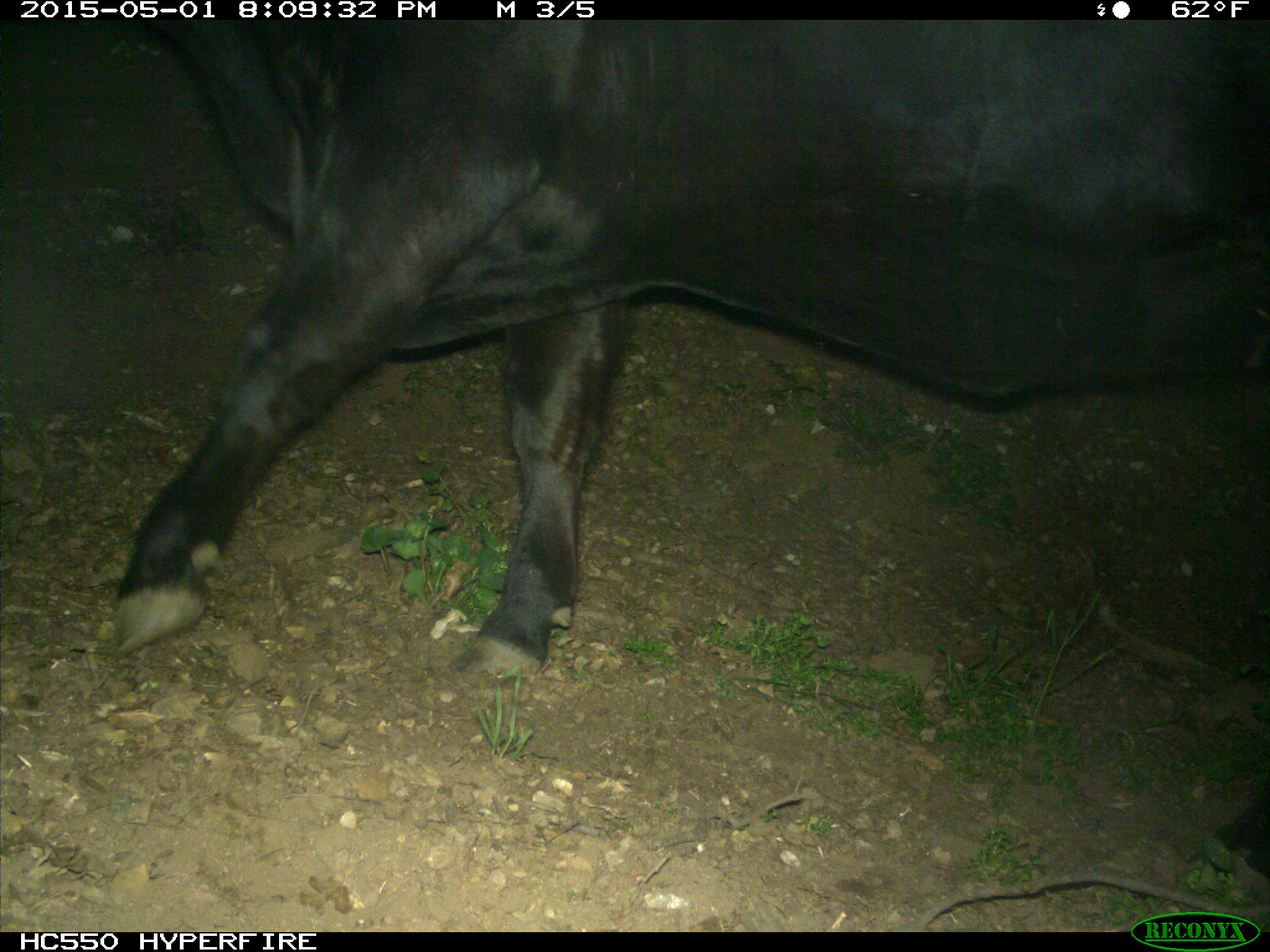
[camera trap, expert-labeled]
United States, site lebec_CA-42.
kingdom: Animalia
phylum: Chordata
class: Mammalia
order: Artiodactyla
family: Bovidae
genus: Bos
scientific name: Bos taurus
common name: domestic cow